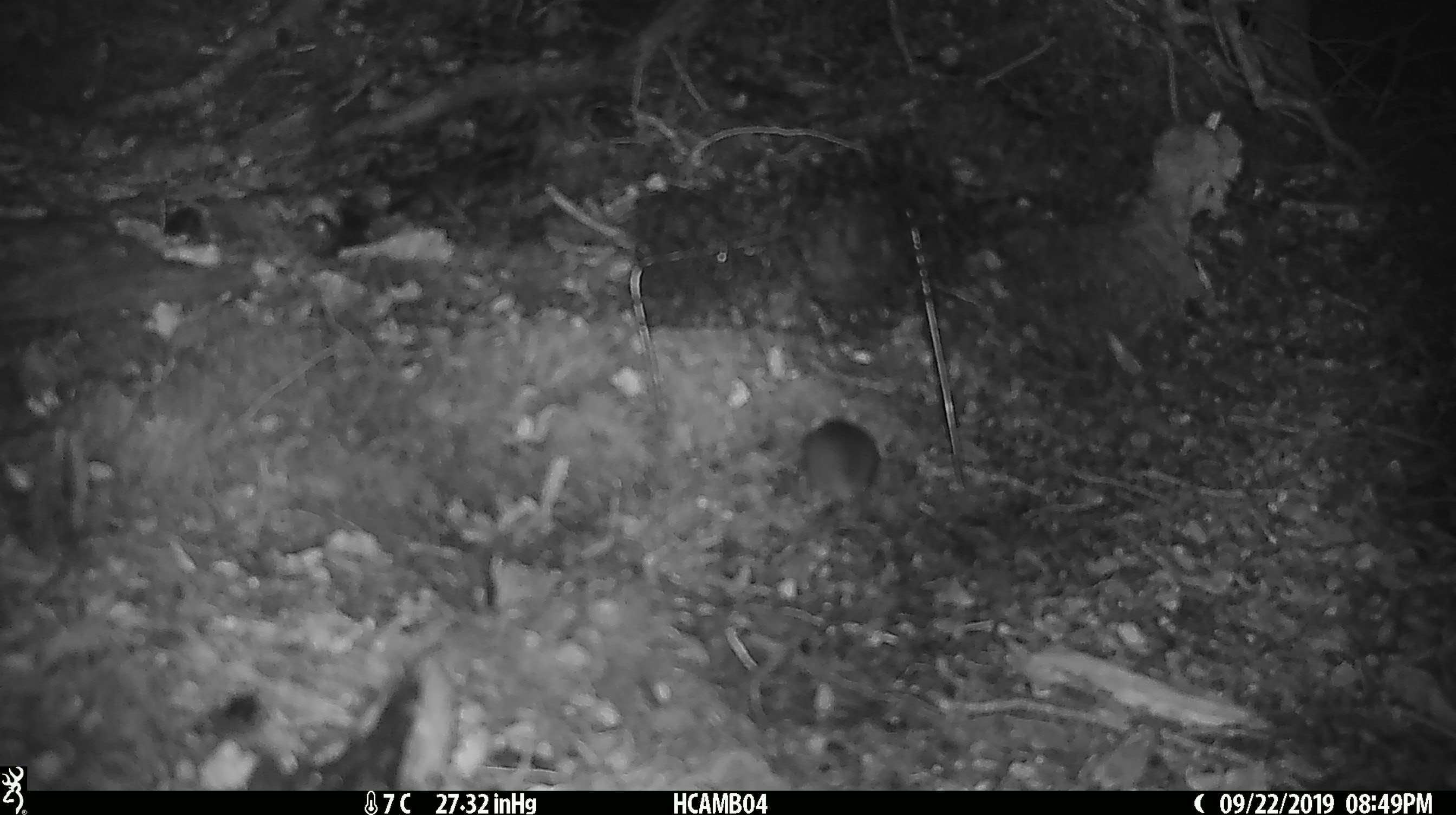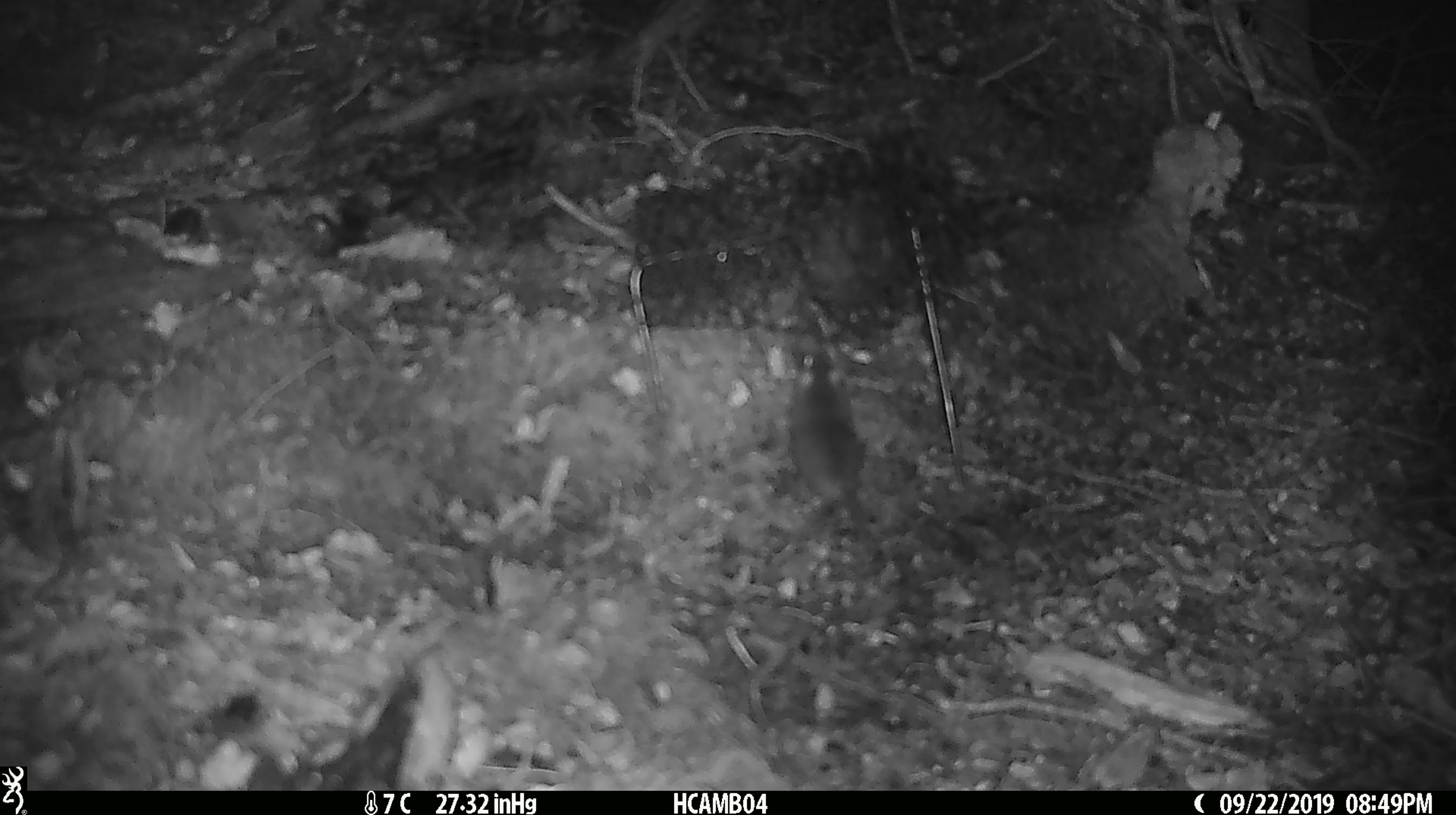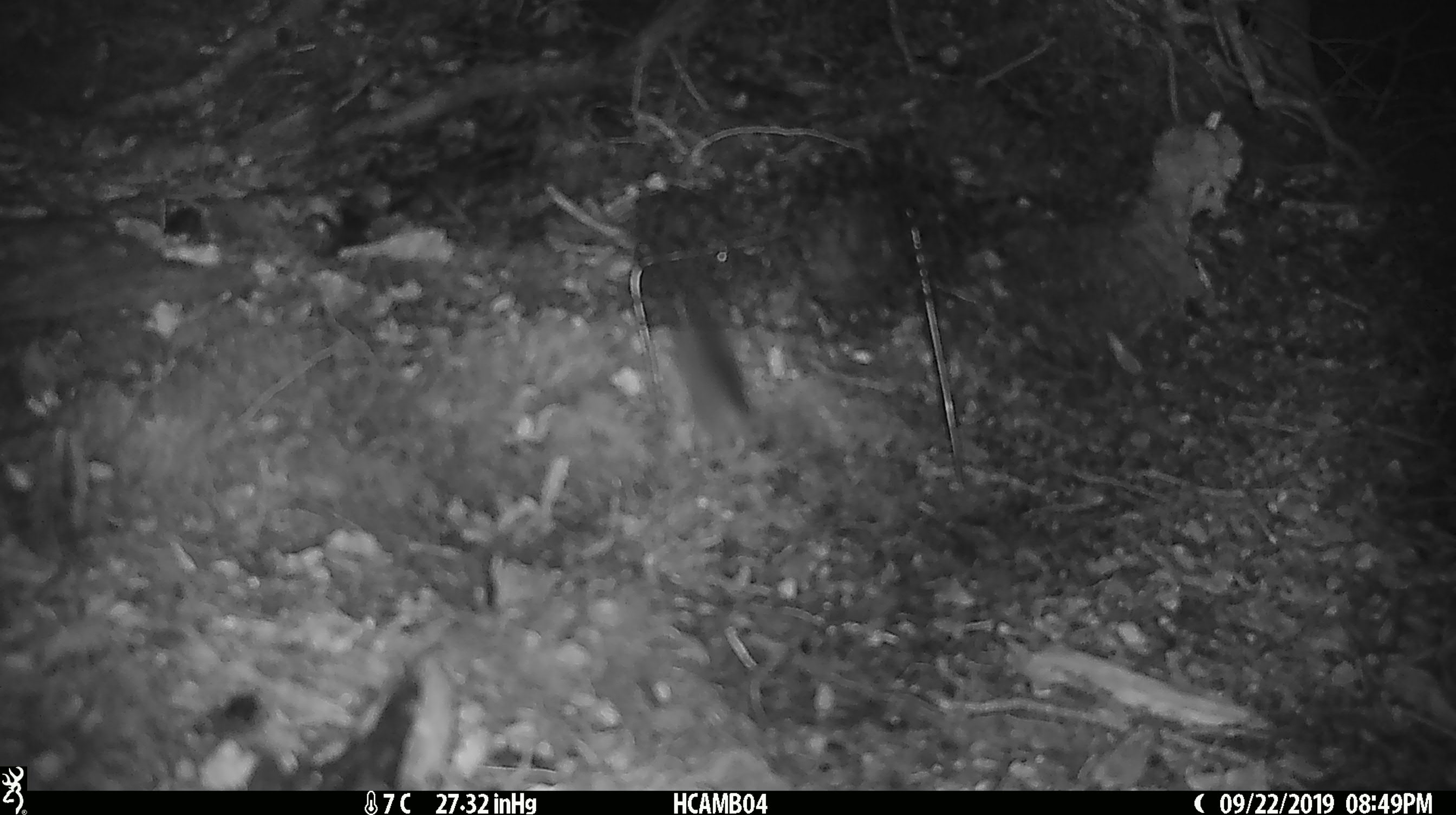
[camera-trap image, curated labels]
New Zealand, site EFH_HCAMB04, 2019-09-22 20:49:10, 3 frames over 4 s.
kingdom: Animalia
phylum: Chordata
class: Mammalia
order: Rodentia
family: Muridae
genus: Mus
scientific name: Mus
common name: mouse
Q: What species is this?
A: Mouse (Mus).